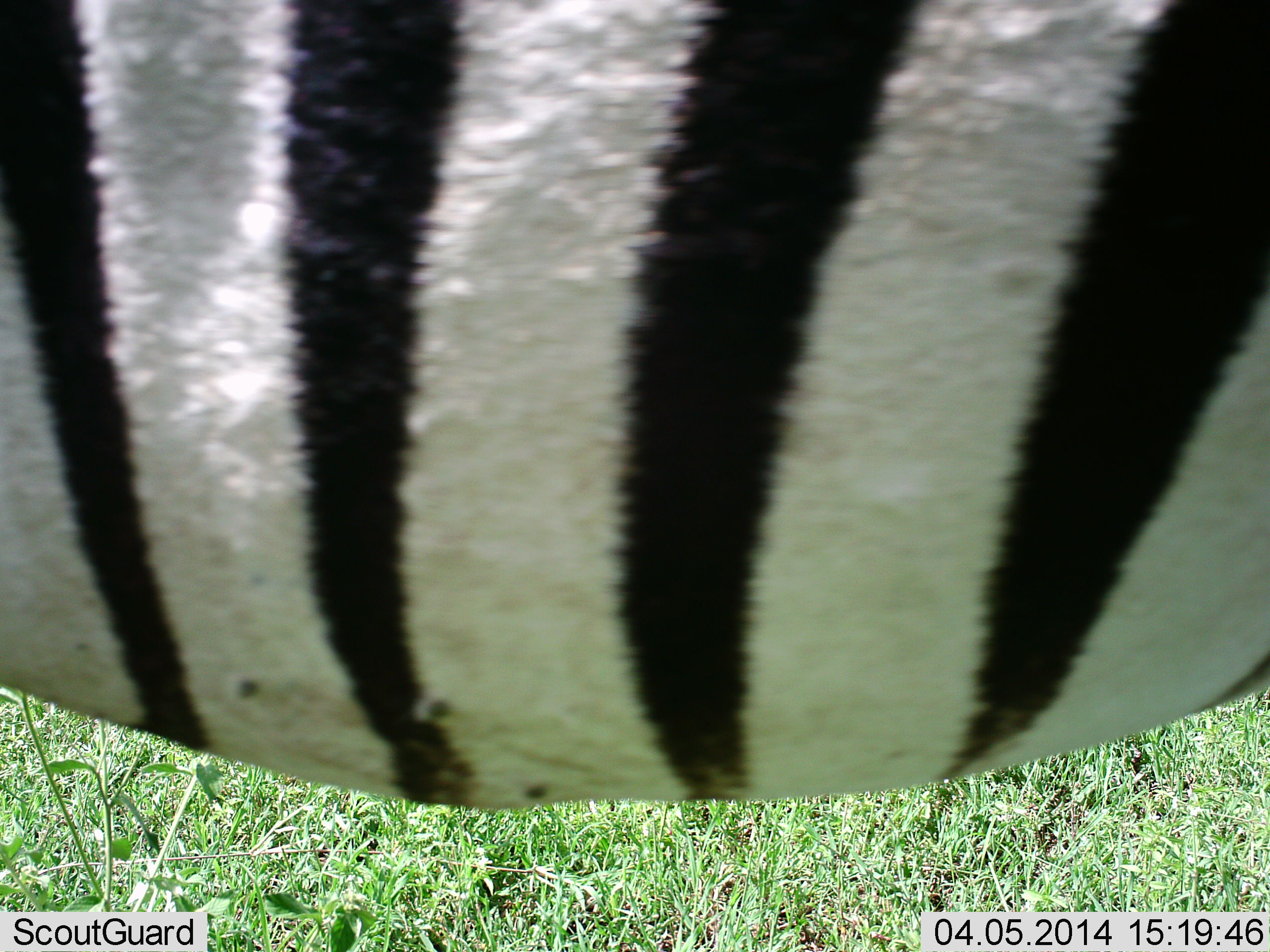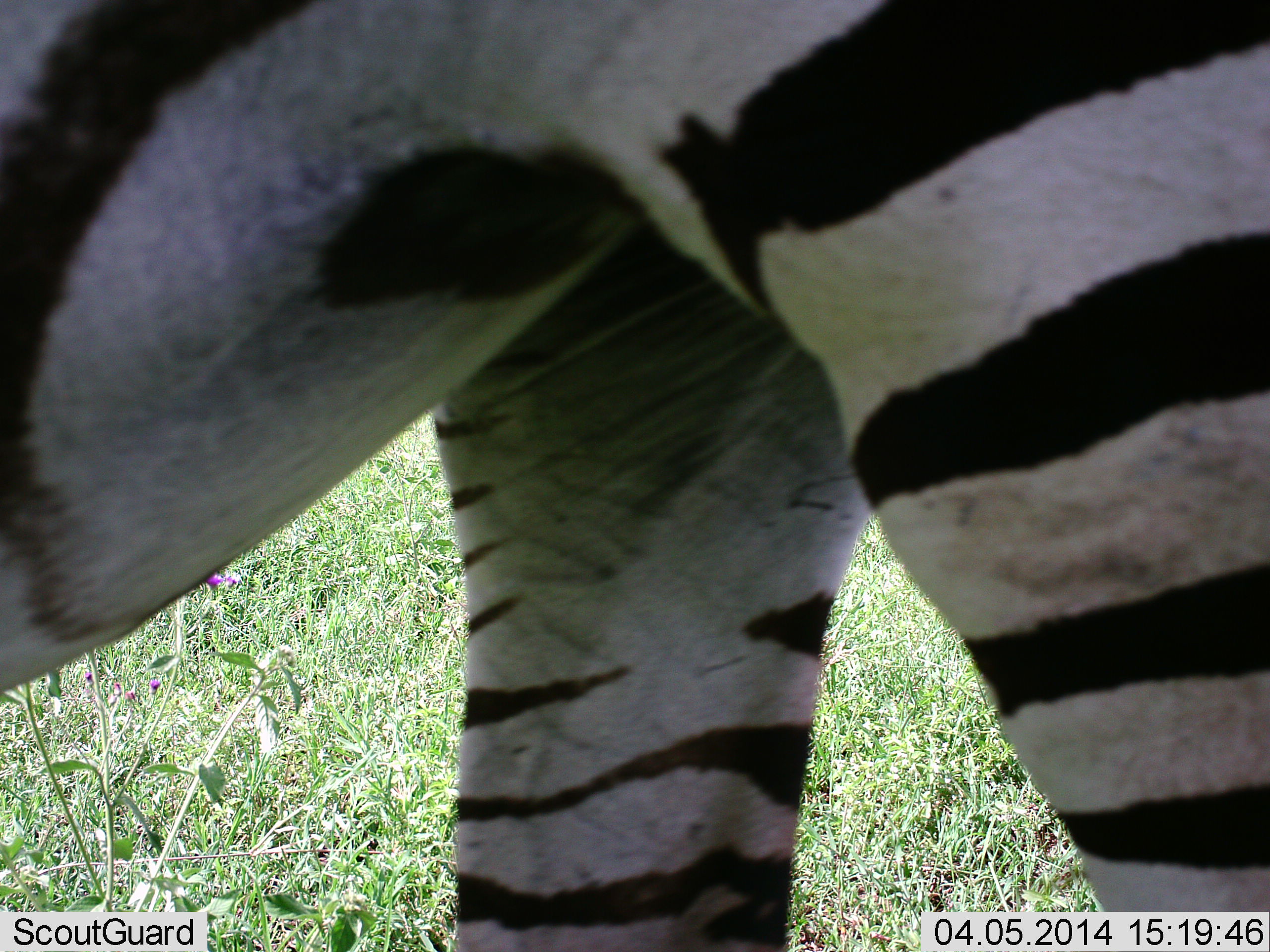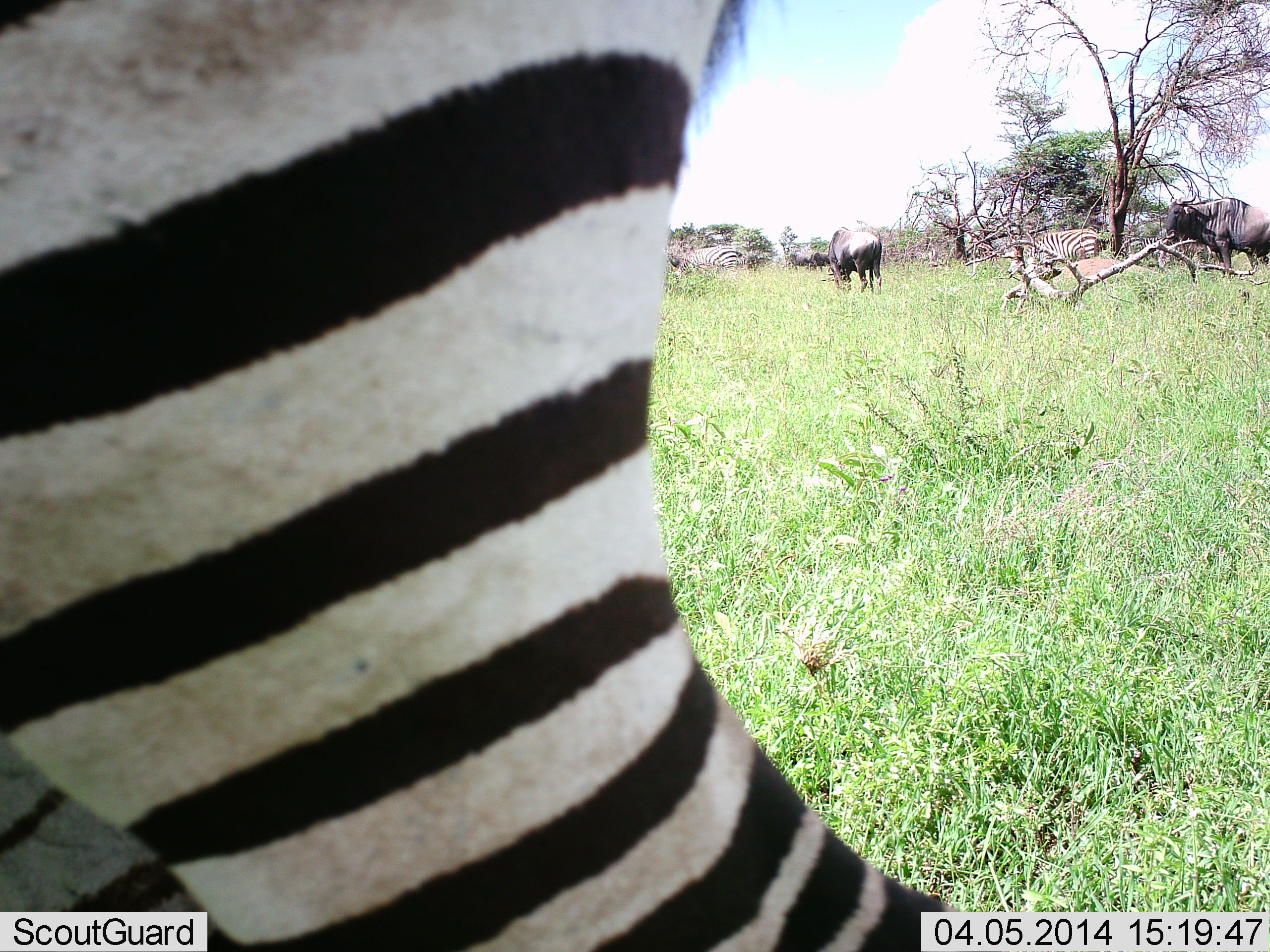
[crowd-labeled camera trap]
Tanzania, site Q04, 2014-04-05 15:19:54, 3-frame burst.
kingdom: Animalia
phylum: Chordata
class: Mammalia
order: Perissodactyla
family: Equidae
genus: Equus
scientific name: Equus quagga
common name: plains zebra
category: zebra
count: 3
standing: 53%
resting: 0%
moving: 84%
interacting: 0%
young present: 0%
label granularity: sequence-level